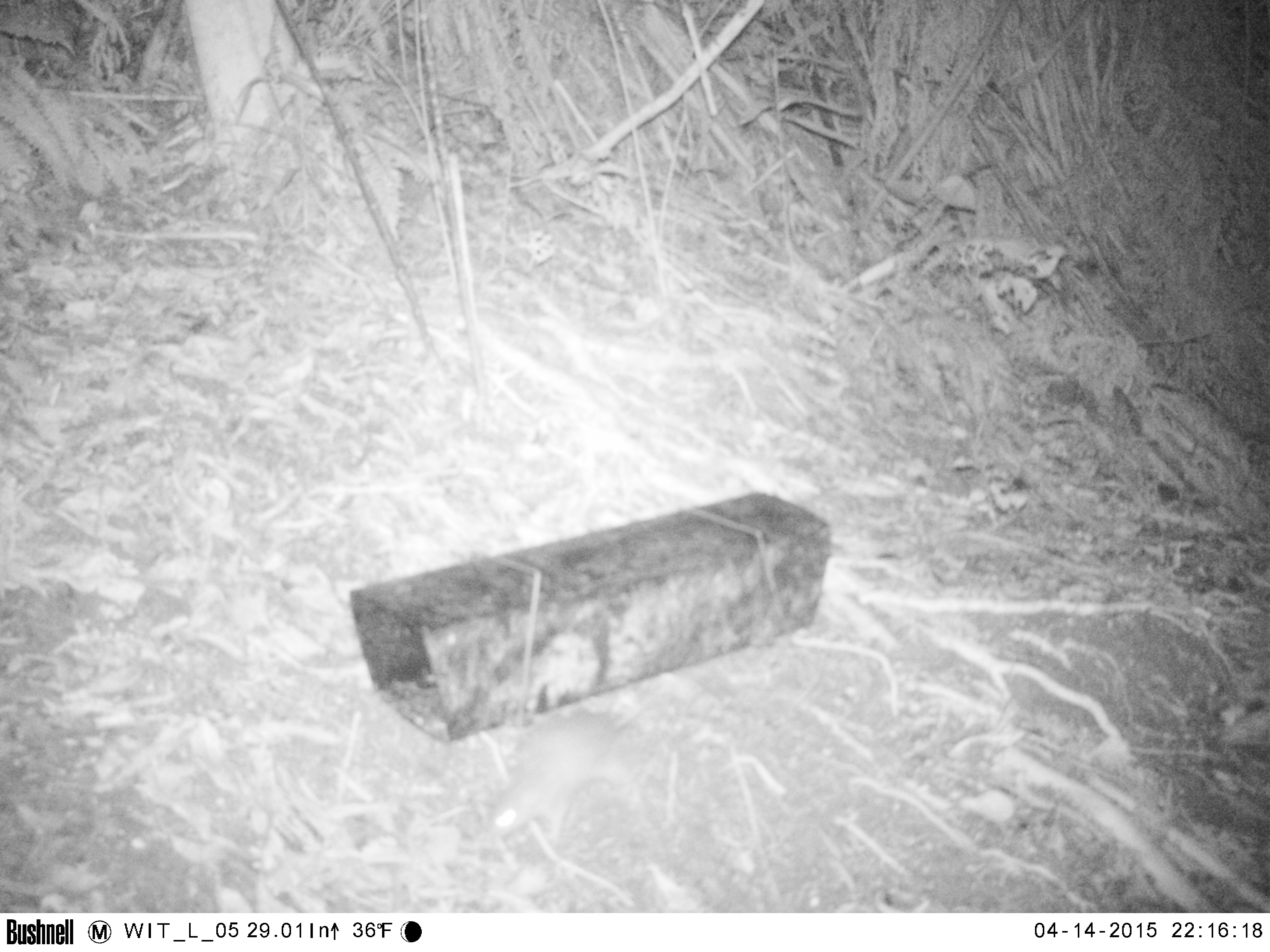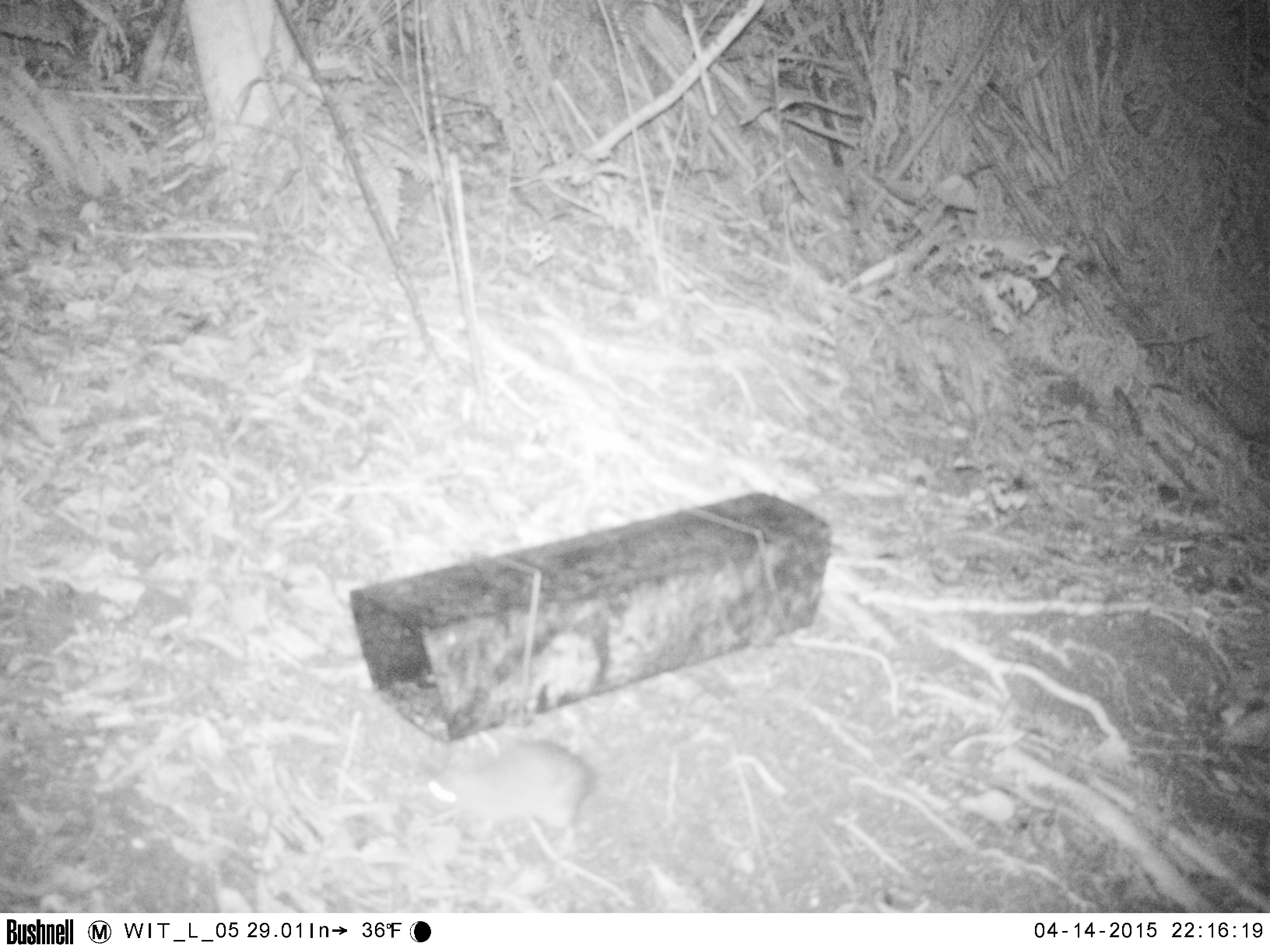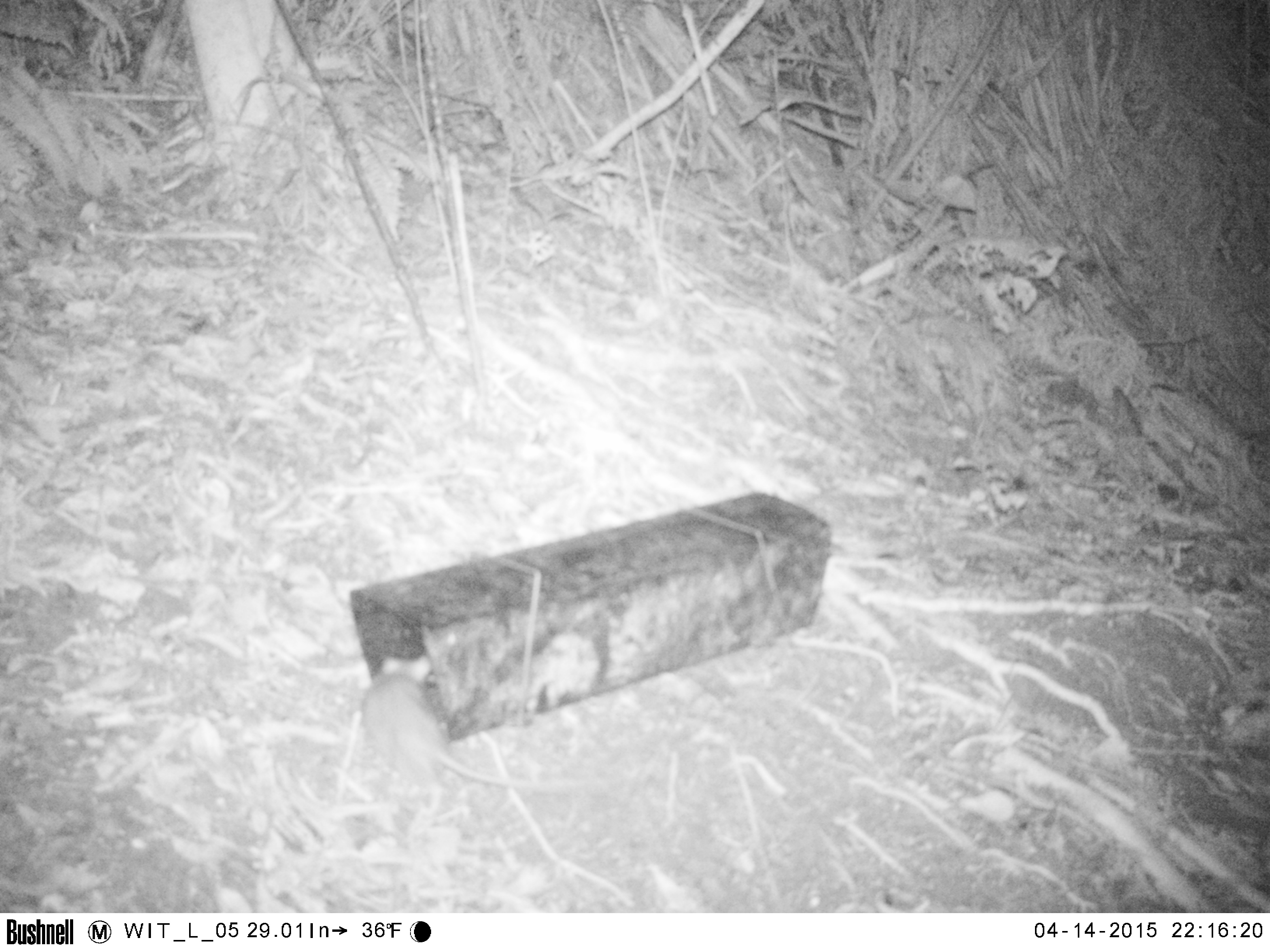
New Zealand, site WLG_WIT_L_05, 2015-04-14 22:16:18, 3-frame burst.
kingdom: Animalia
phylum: Chordata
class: Mammalia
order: Rodentia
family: Muridae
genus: Rattus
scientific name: Rattus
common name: rat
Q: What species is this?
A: Rat (Rattus).